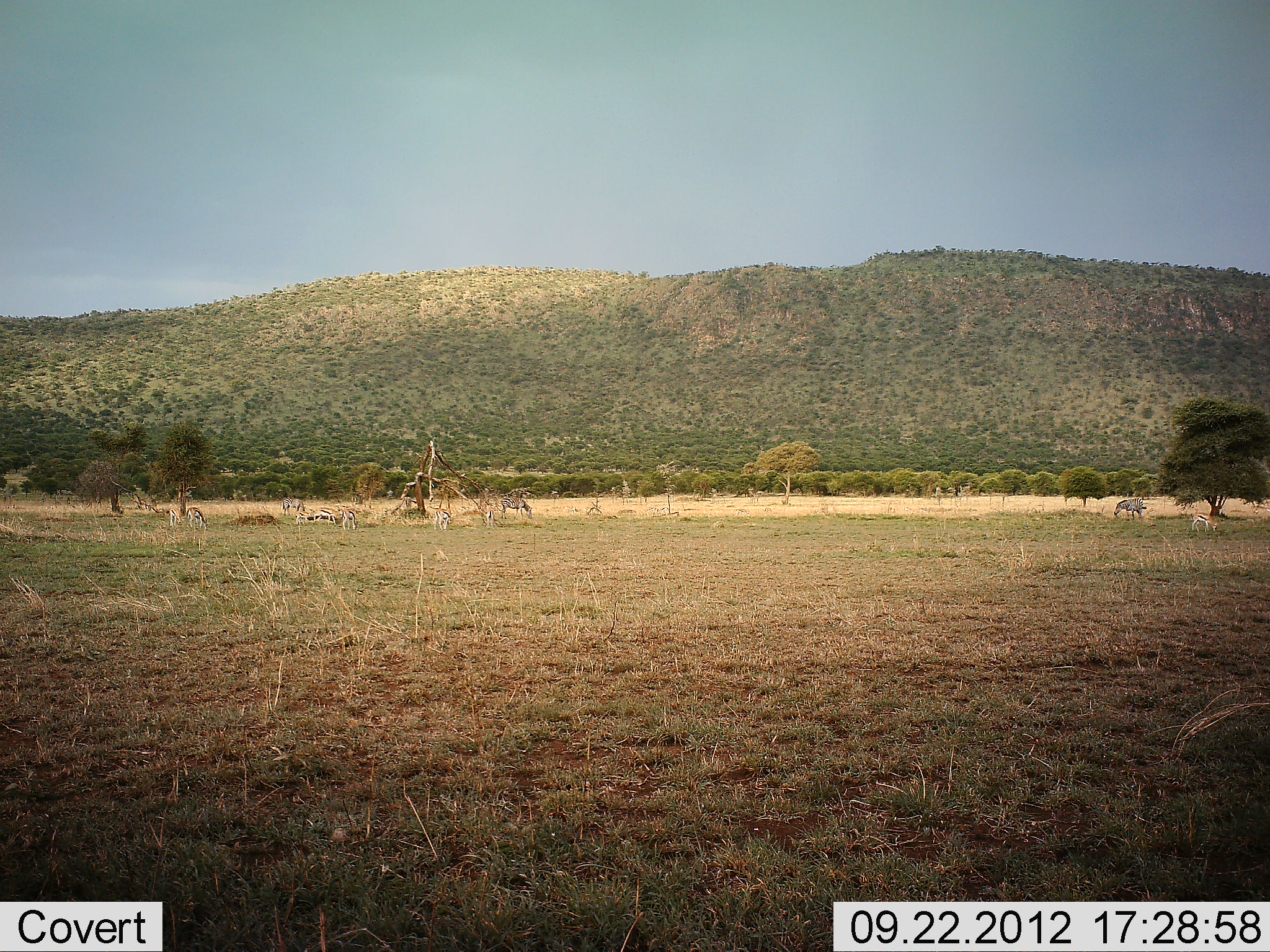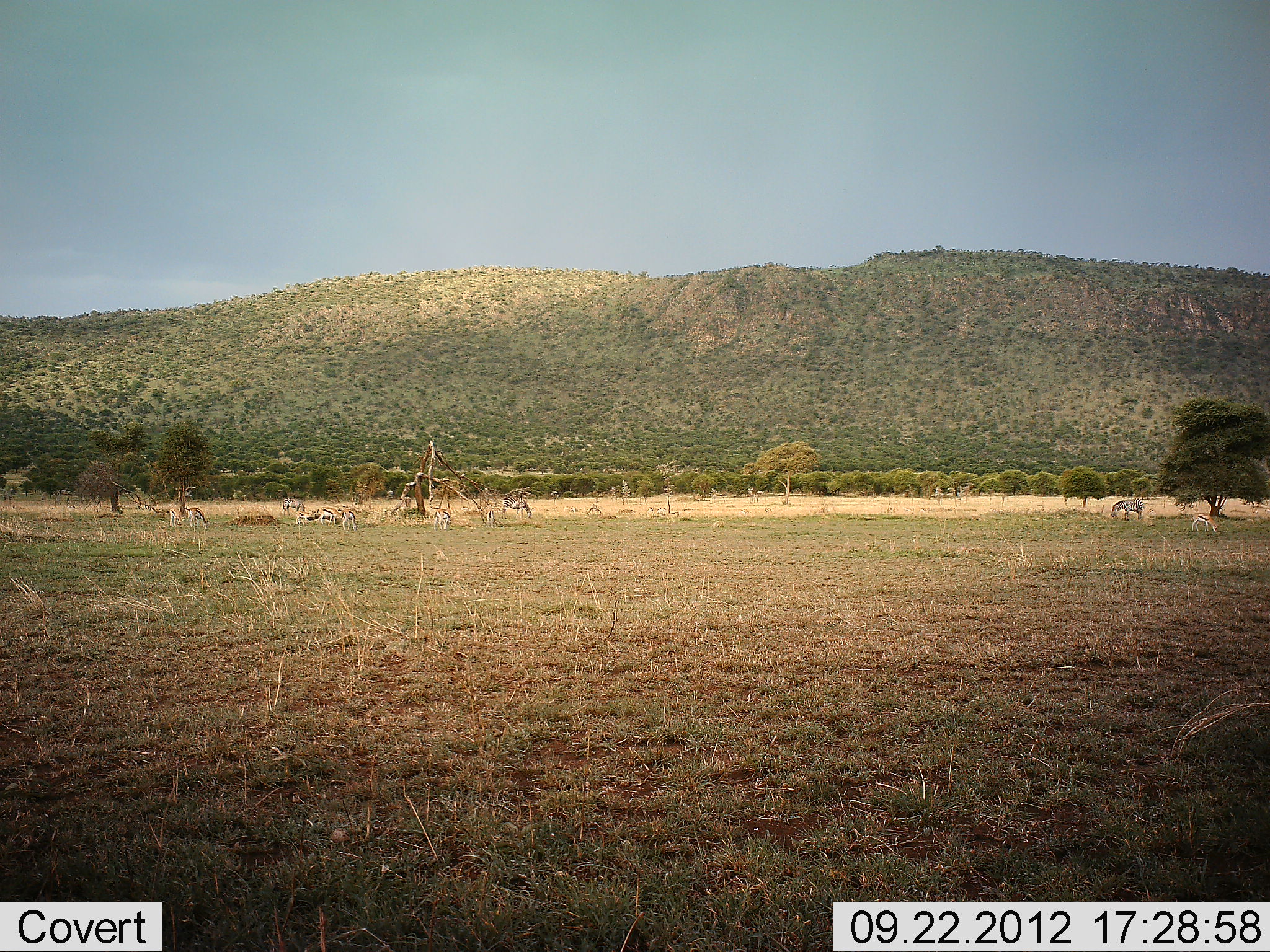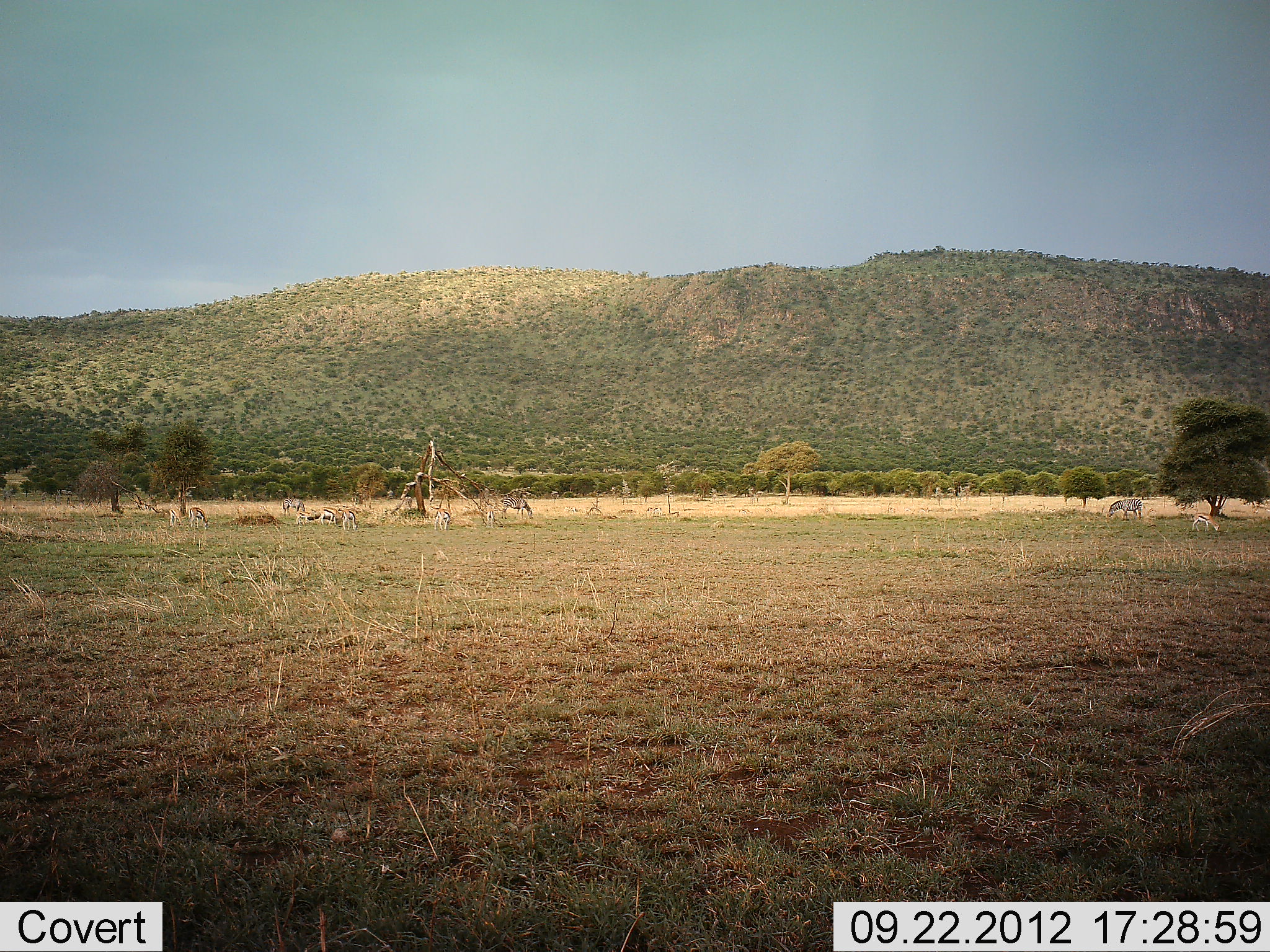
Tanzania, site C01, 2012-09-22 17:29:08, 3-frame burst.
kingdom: Animalia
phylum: Chordata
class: Mammalia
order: Artiodactyla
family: Bovidae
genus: Eudorcas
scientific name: Eudorcas thomsonii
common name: thomson's gazelle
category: gazellethomsons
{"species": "gazellethomsons (thomson's gazelle) (Eudorcas thomsonii)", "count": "6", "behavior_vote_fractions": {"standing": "33%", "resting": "8%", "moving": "8%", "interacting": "0%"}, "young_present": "8%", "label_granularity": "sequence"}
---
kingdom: Animalia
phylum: Chordata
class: Mammalia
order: Perissodactyla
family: Equidae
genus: Equus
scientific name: Equus quagga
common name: plains zebra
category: zebra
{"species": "zebra (plains zebra) (Equus quagga)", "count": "3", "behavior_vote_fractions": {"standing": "36%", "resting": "0%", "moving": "0%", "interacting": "0%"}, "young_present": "0%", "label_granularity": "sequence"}